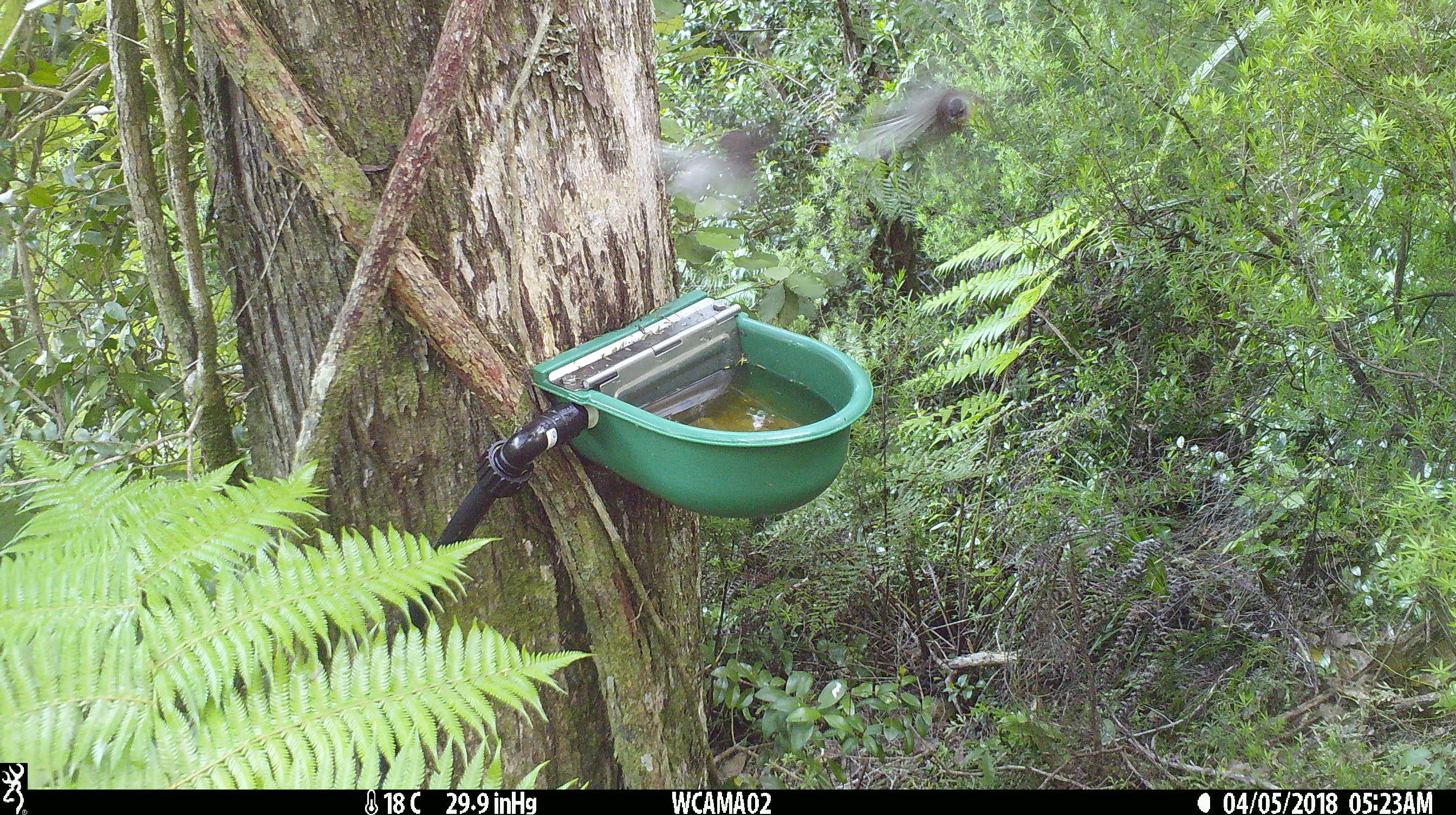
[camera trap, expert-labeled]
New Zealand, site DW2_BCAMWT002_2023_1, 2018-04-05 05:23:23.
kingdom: Animalia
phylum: Chordata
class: Aves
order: Passeriformes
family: Rhipiduridae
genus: Rhipidura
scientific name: Rhipidura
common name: fantails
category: fantail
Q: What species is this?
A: Fantail (fantails) (Rhipidura).